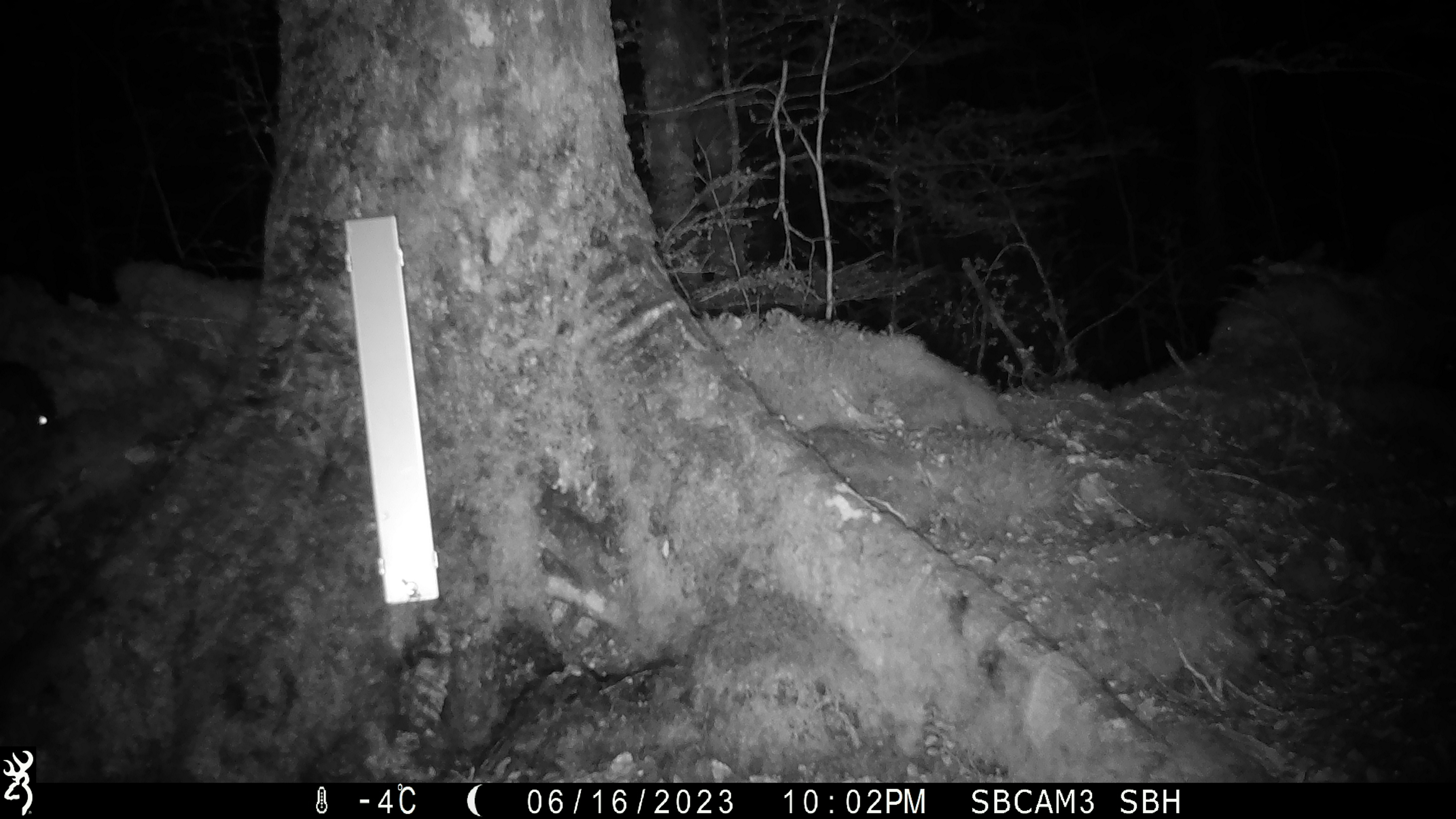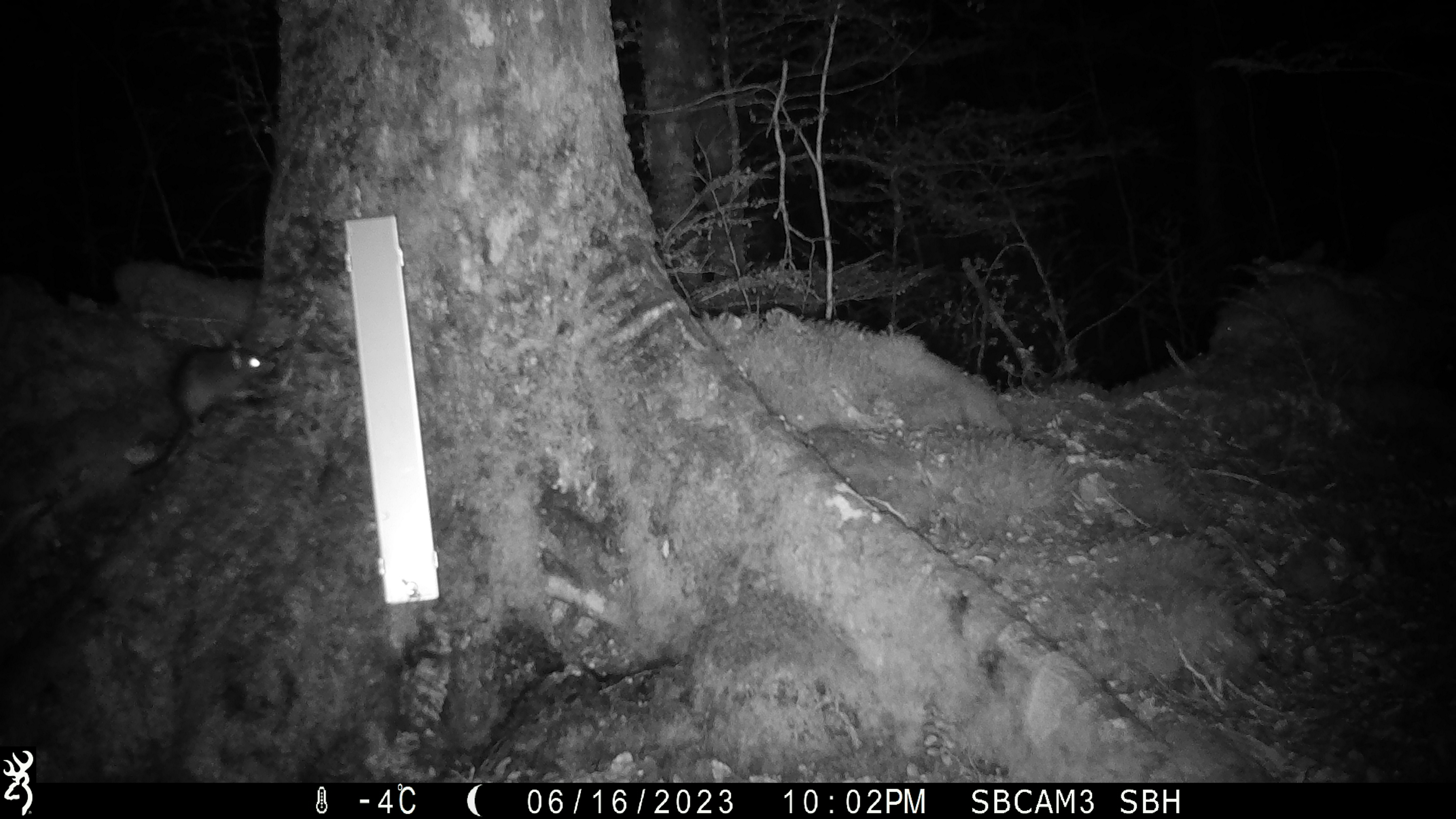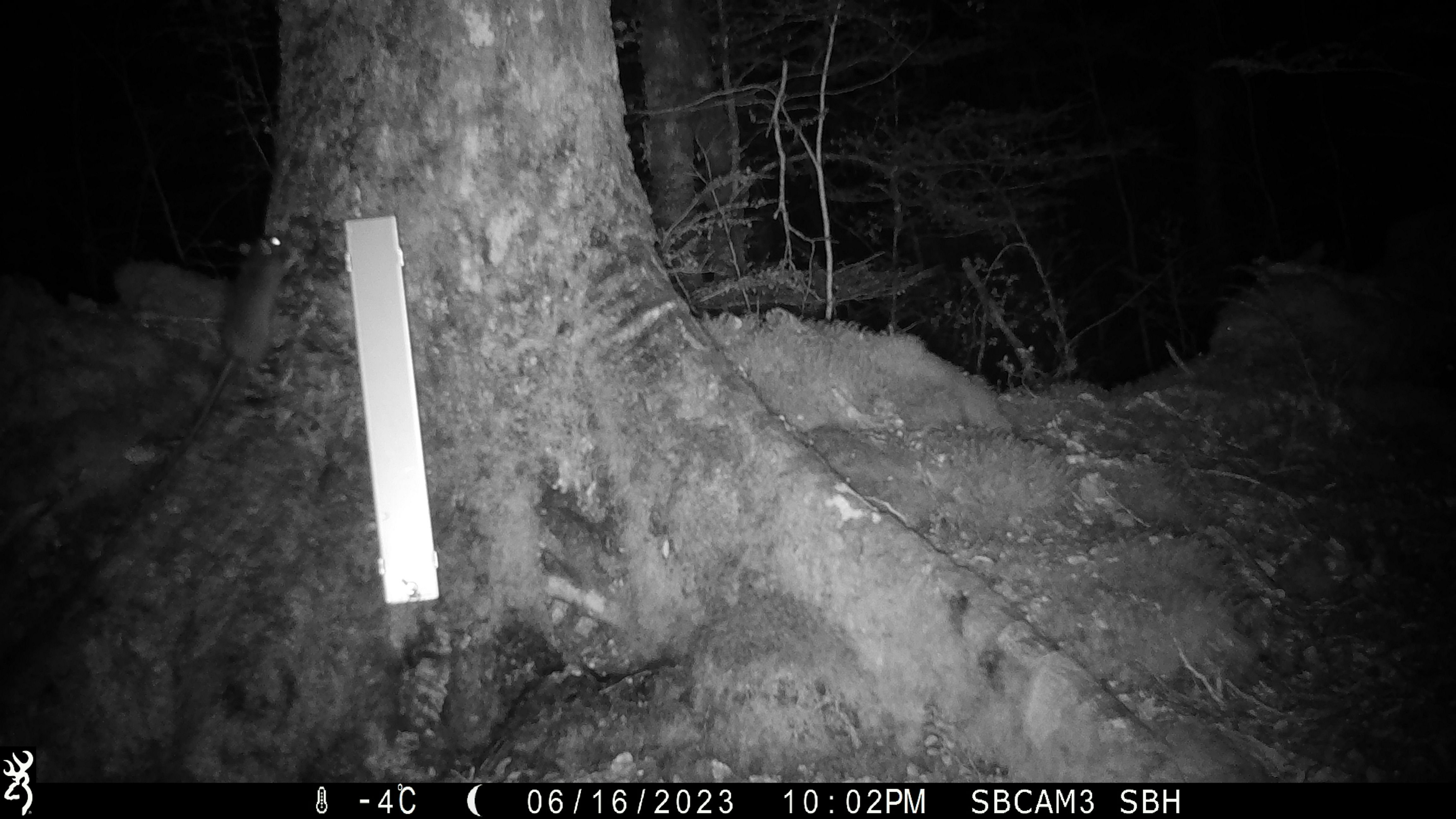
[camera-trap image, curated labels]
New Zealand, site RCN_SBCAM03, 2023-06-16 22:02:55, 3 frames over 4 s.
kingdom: Animalia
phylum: Chordata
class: Mammalia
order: Rodentia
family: Muridae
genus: Rattus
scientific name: Rattus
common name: rat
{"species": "rat (Rattus)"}